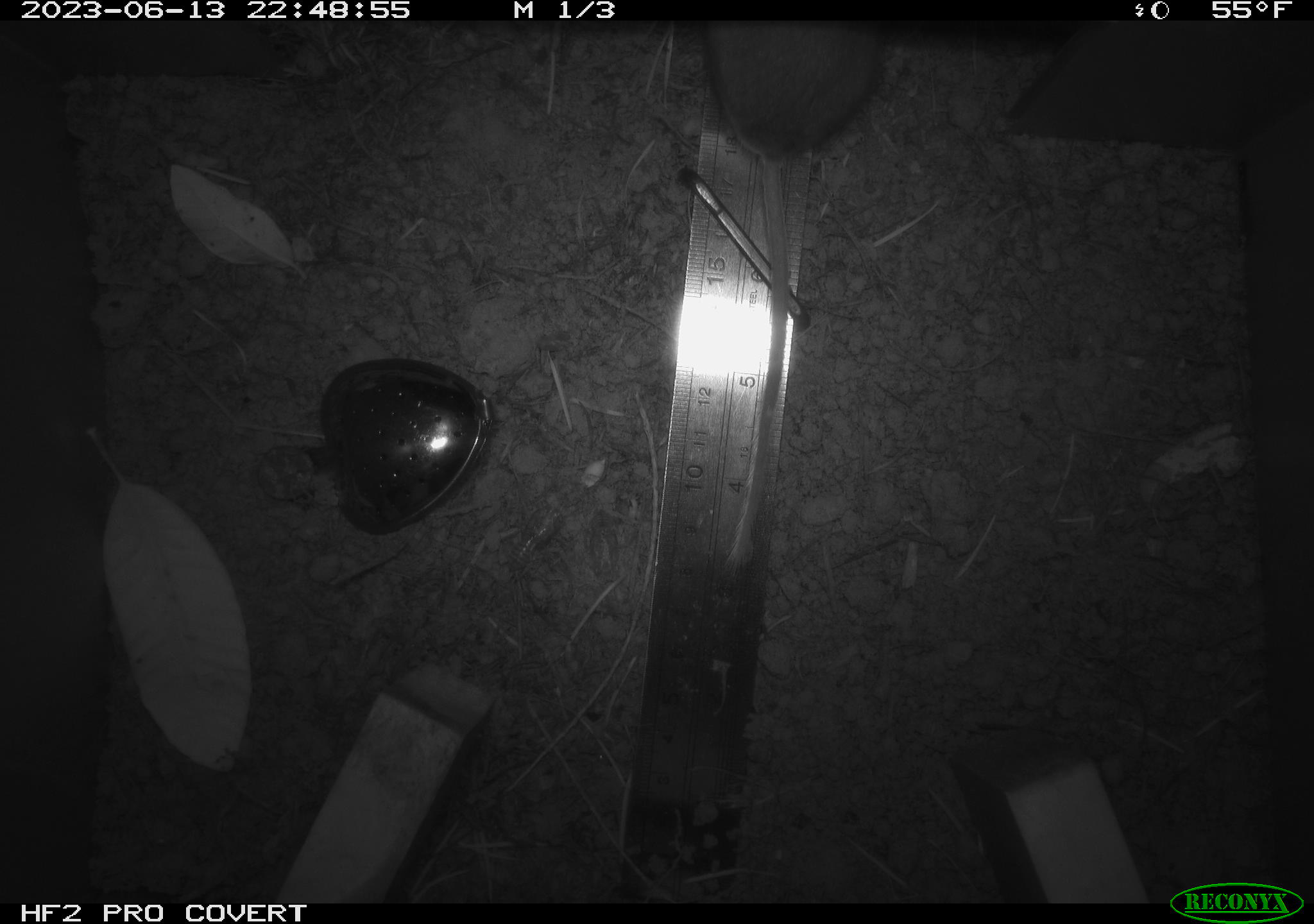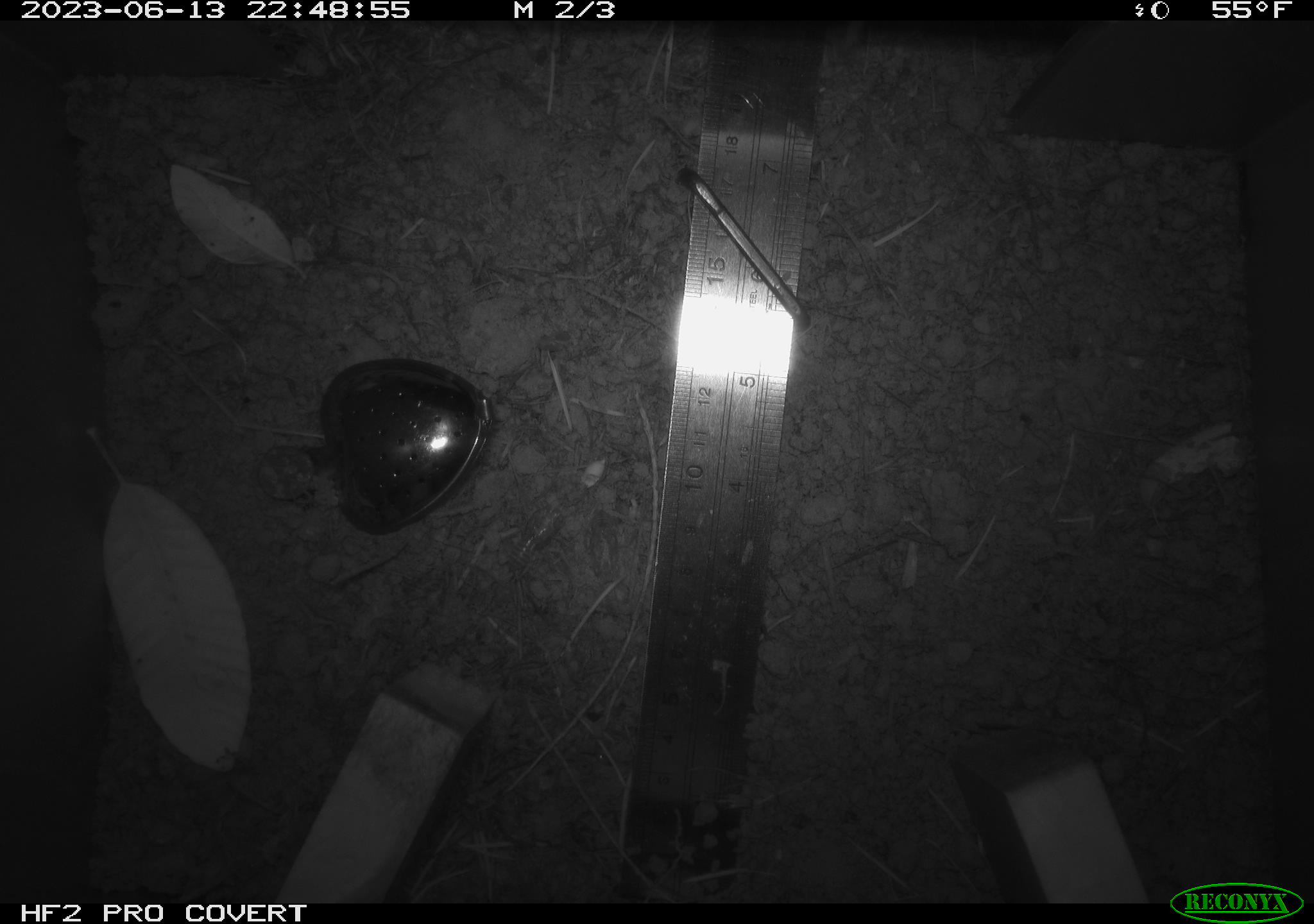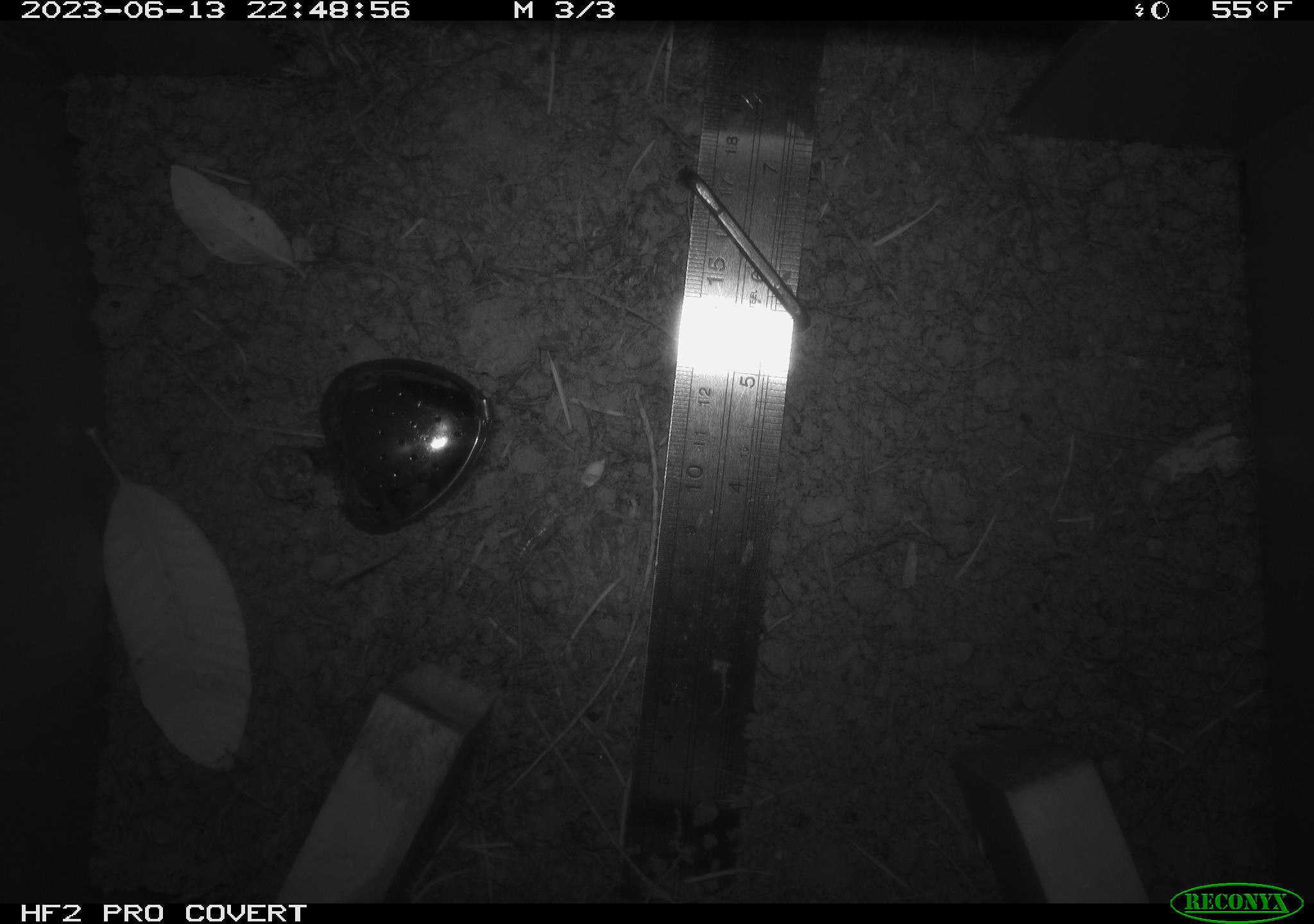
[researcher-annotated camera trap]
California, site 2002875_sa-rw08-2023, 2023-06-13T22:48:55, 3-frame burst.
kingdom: Animalia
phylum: Chordata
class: Mammalia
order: Rodentia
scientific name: Rodentia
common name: mouse species